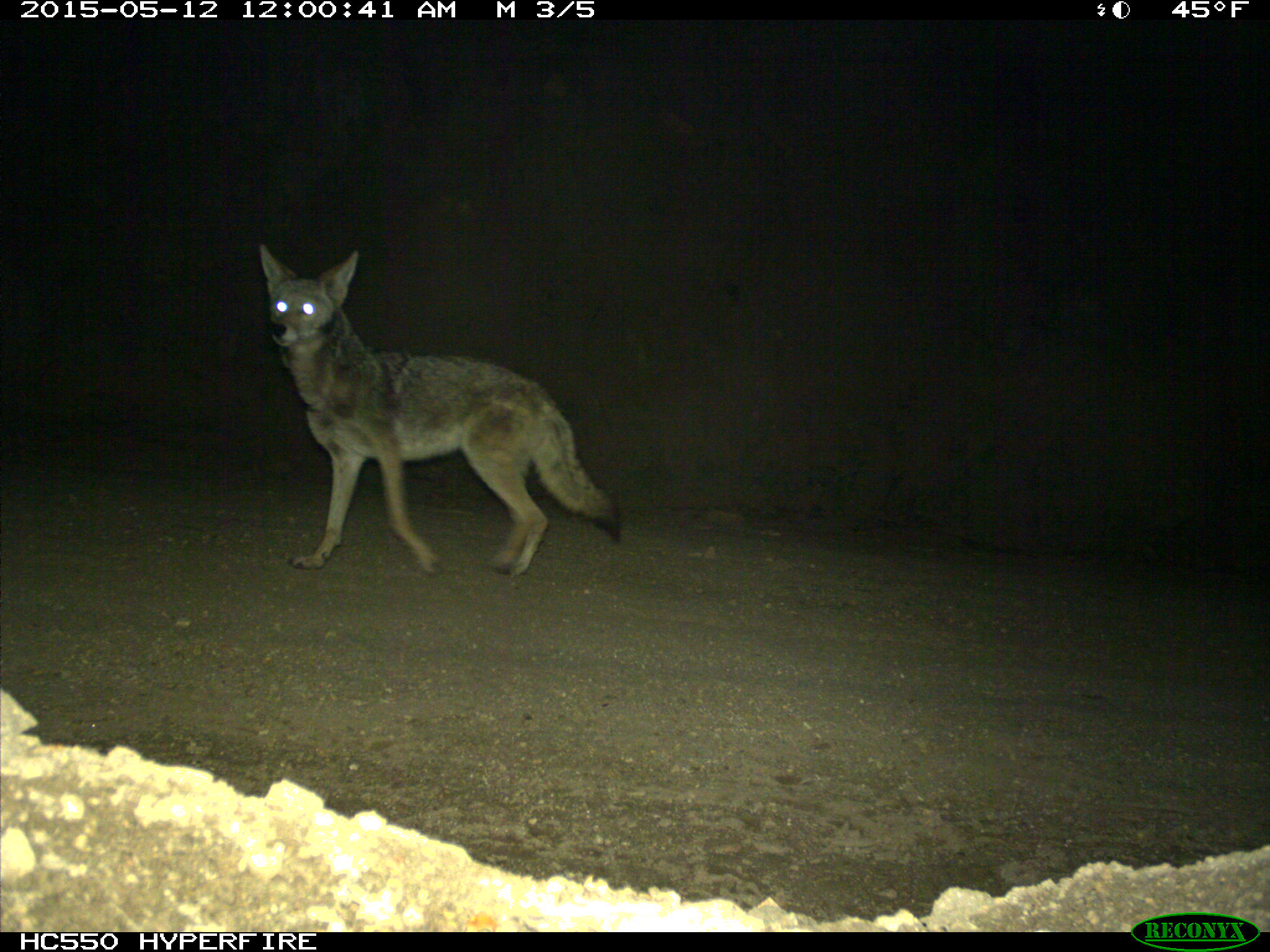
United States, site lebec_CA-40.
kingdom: Animalia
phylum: Chordata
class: Mammalia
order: Carnivora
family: Canidae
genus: Canis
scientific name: Canis latrans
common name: coyote